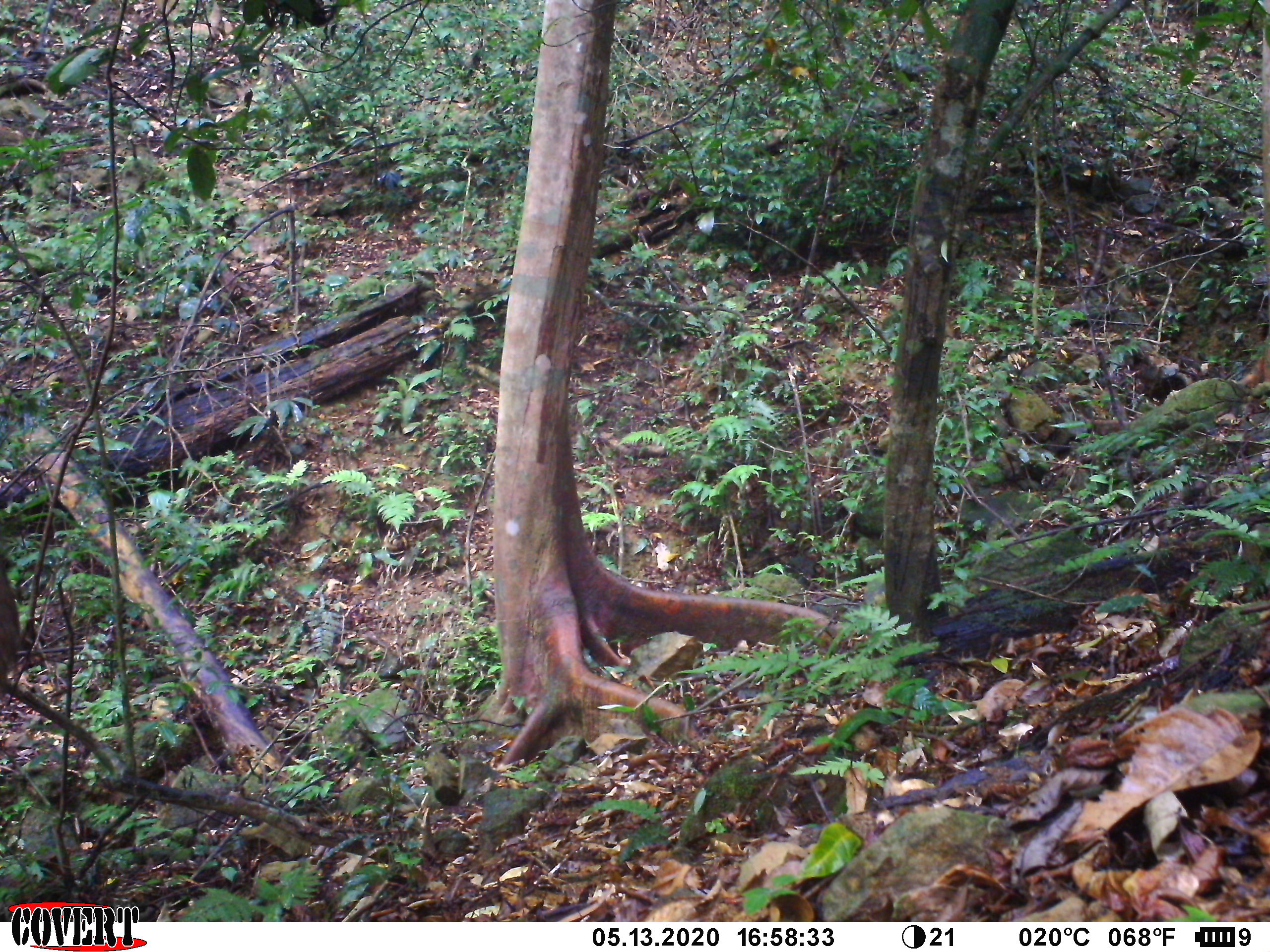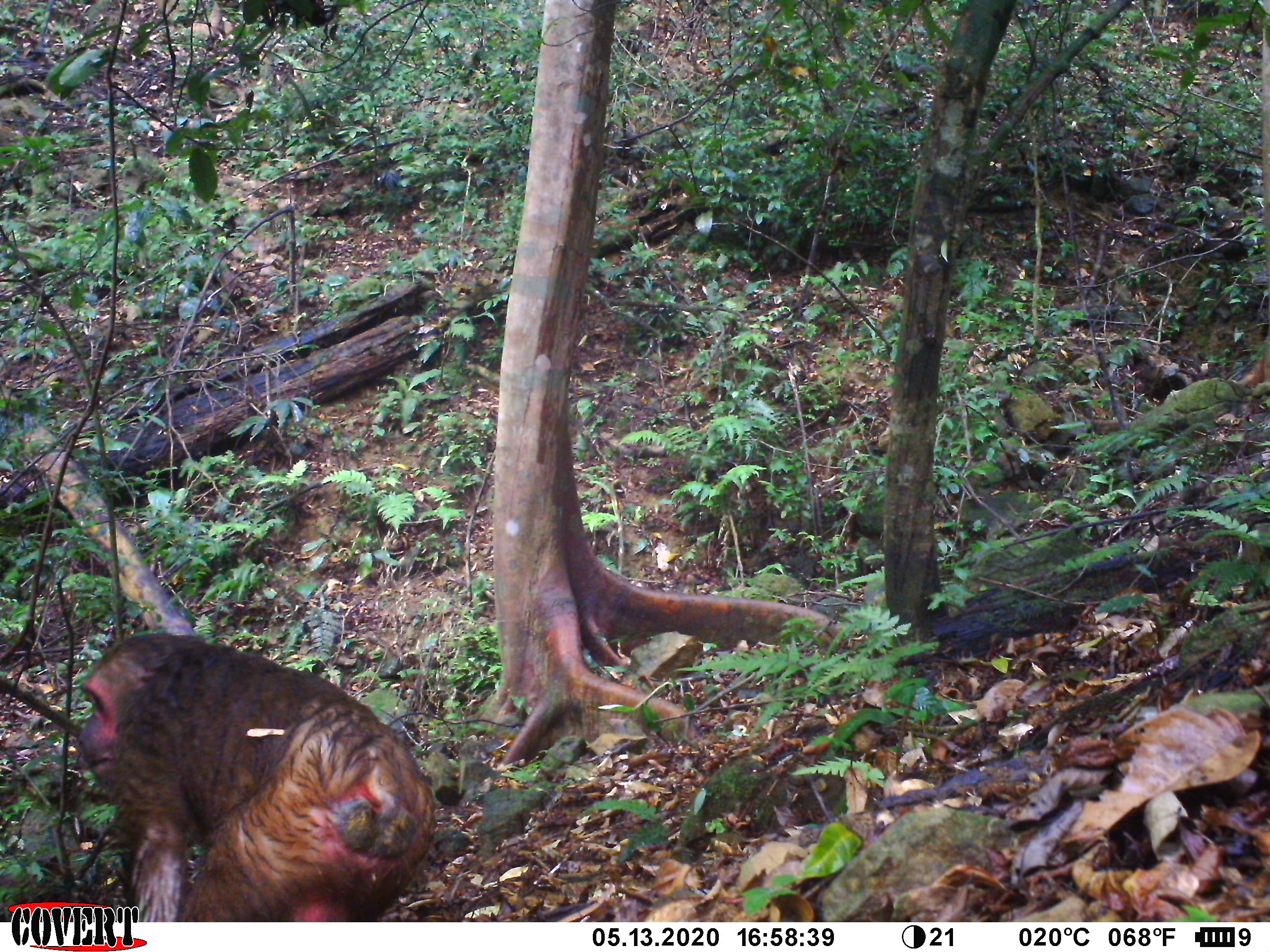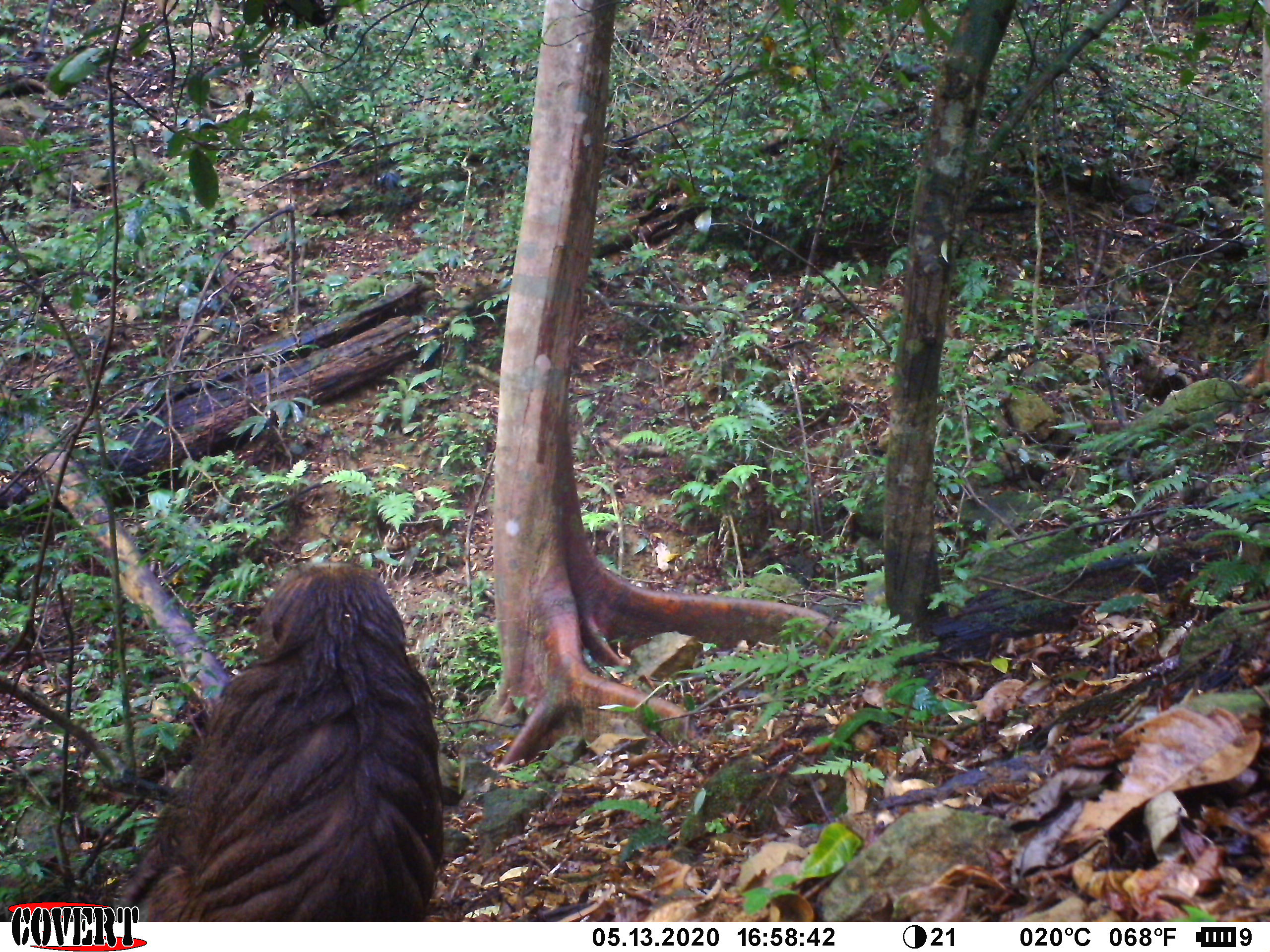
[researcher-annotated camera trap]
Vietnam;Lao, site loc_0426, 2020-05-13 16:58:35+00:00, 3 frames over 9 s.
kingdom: Animalia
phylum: Chordata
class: Mammalia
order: Primates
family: Cercopithecidae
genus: Macaca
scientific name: Macaca arctoides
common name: stump-tailed macaque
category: stump tailed macaque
Stump tailed macaque (stump-tailed macaque) (Macaca arctoides). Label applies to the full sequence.